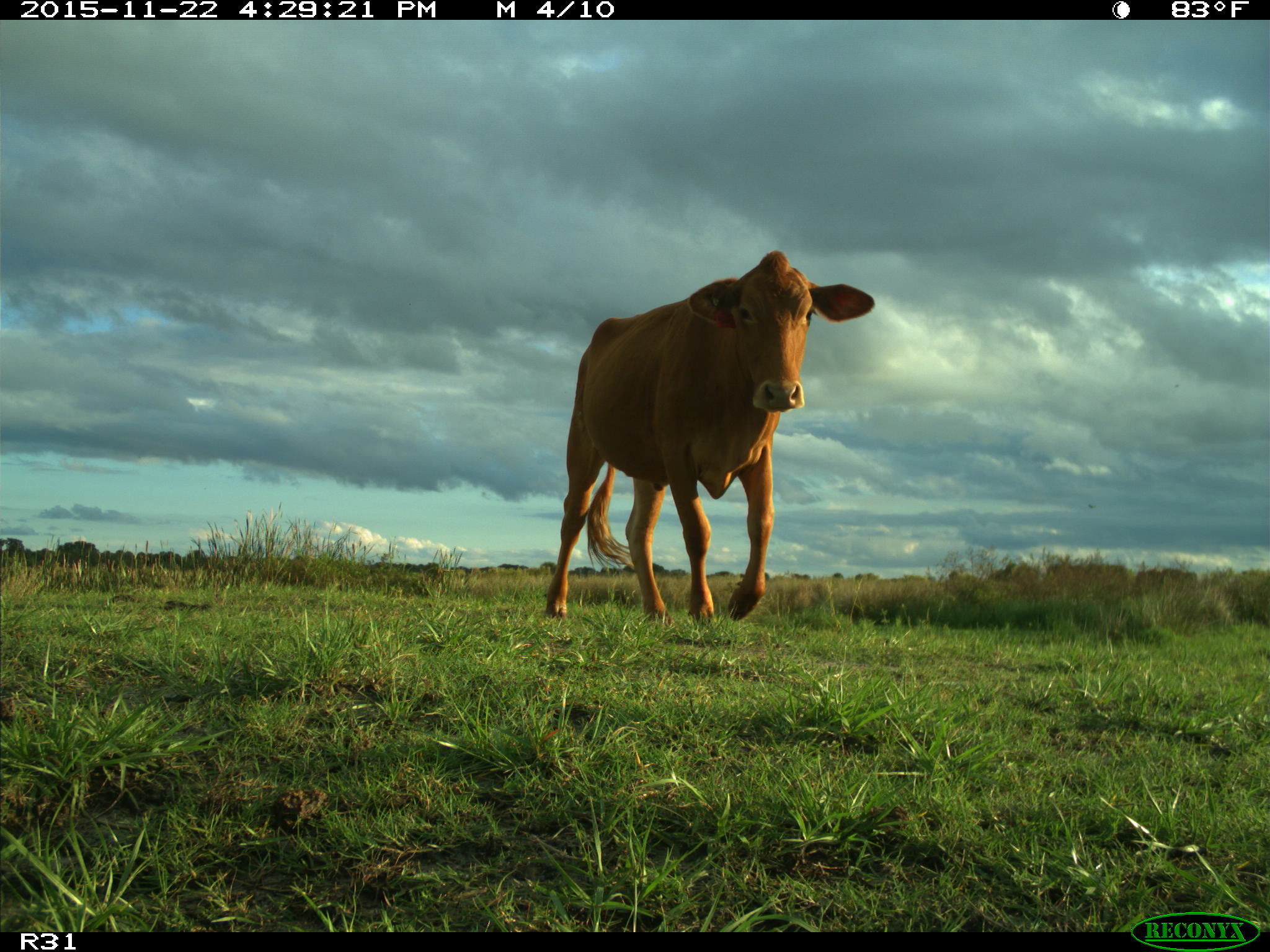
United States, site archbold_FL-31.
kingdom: Animalia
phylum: Chordata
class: Mammalia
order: Artiodactyla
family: Bovidae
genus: Bos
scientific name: Bos taurus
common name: domestic cow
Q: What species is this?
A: Bos taurus (domestic cow).